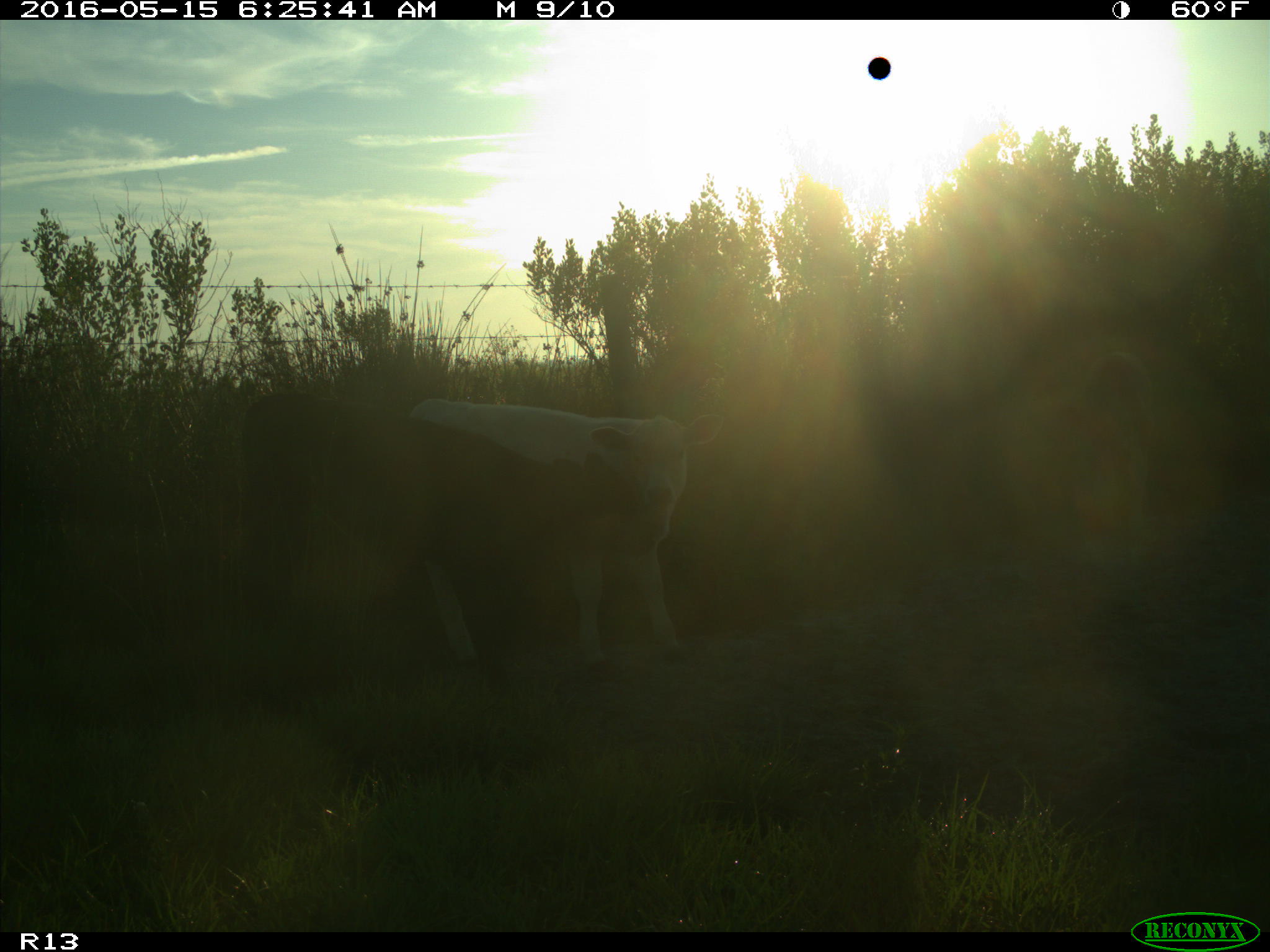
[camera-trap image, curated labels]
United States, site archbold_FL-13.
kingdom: Animalia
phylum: Chordata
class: Mammalia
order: Artiodactyla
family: Bovidae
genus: Bos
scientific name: Bos taurus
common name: domestic cow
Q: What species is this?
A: Bos taurus (domestic cow).